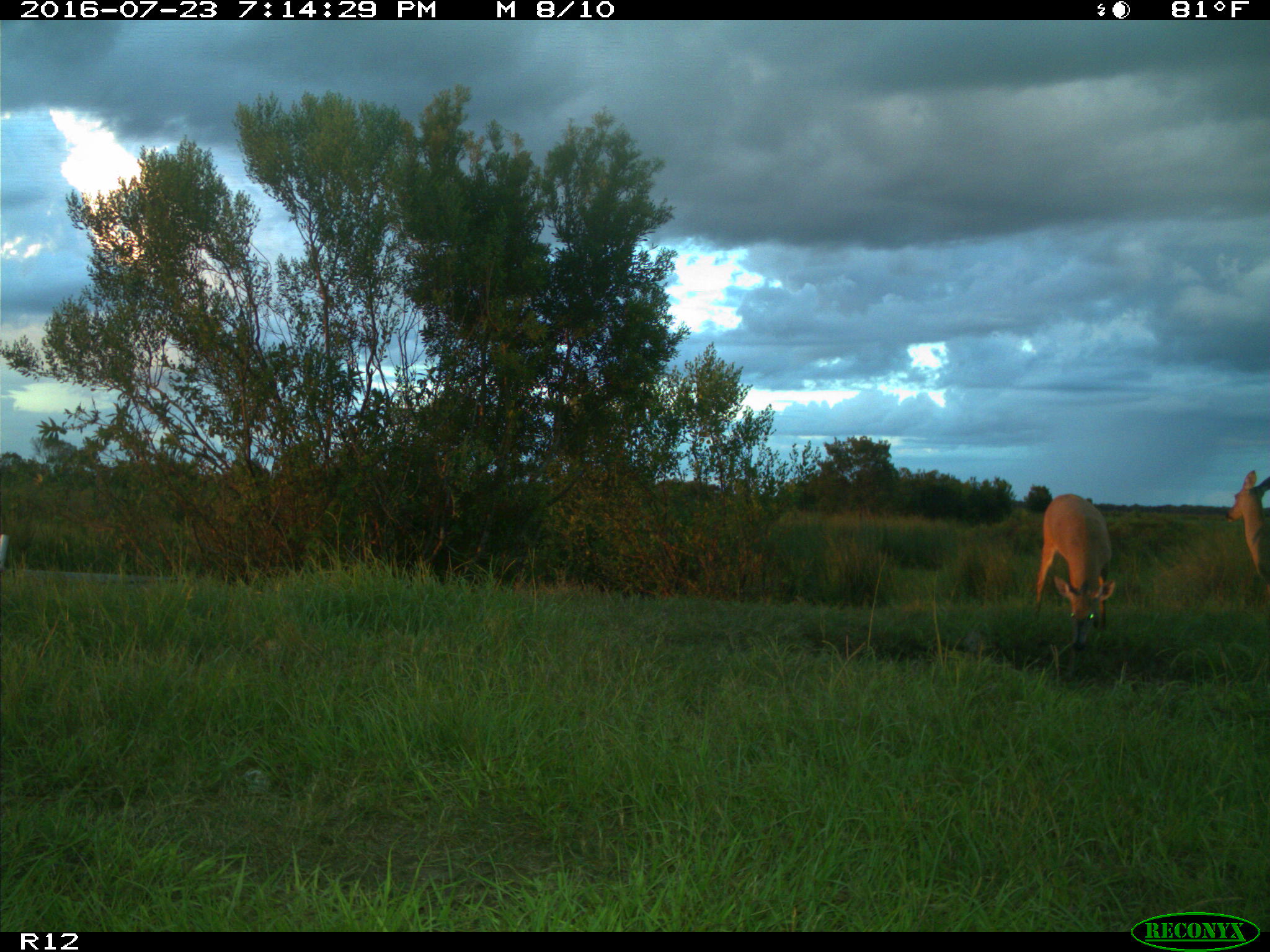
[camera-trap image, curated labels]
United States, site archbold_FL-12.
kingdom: Animalia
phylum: Chordata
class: Mammalia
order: Artiodactyla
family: Cervidae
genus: Odocoileus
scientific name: Odocoileus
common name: deer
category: unidentified deer